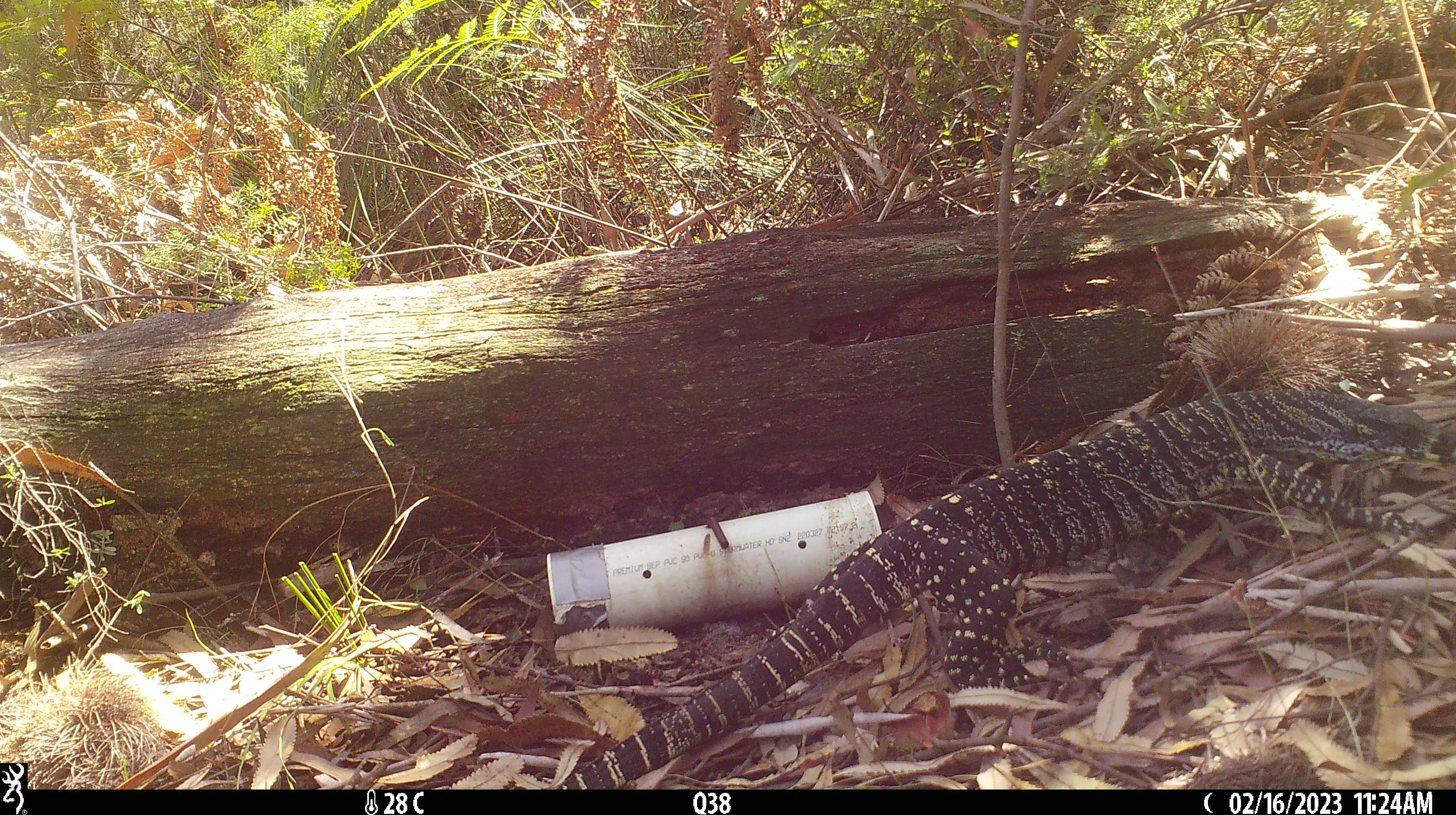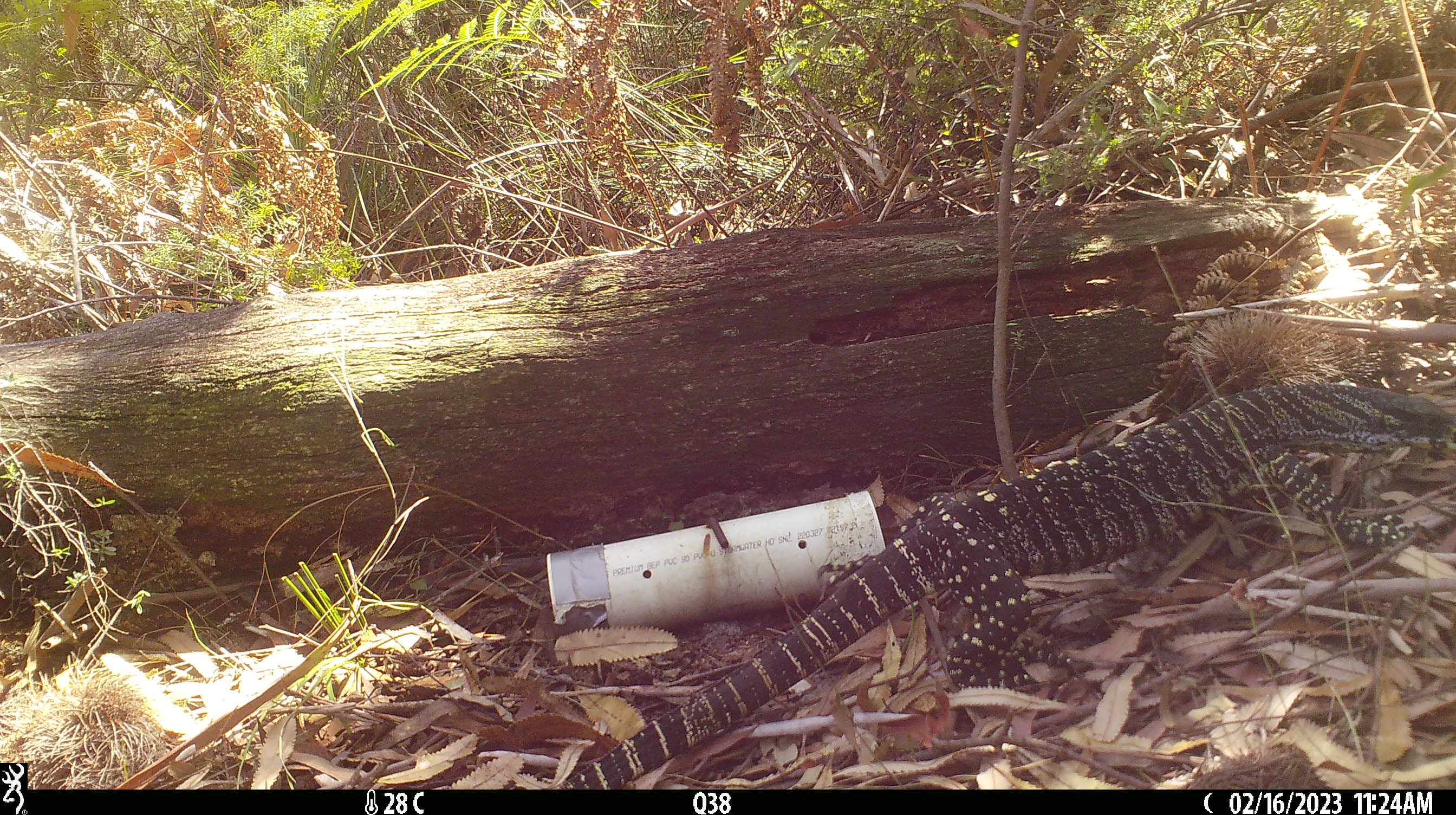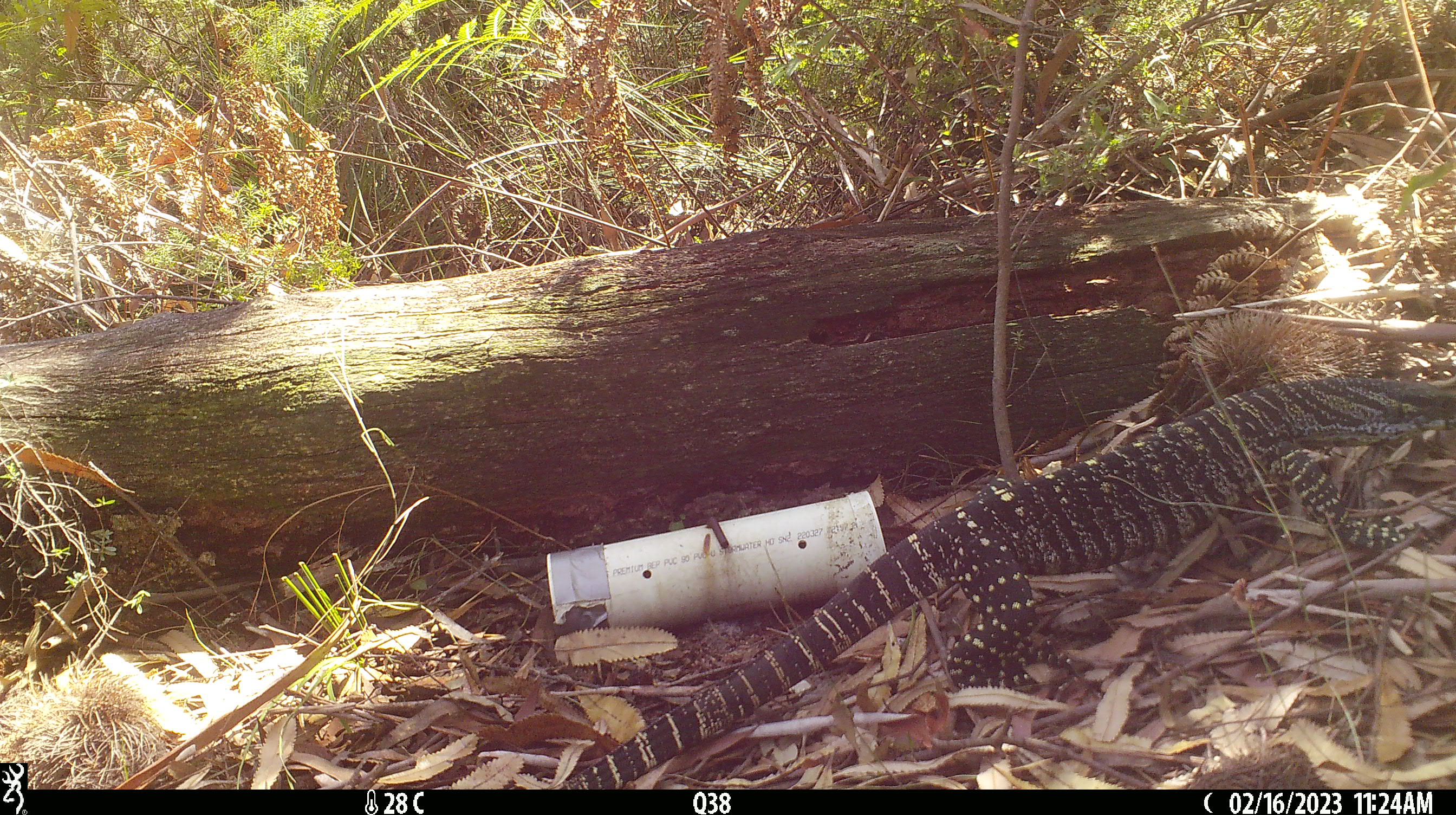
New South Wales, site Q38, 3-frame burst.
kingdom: Animalia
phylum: Chordata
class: Reptilia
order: Squamata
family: Varanidae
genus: Varanus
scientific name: Varanus varius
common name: lace monitor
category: goanna